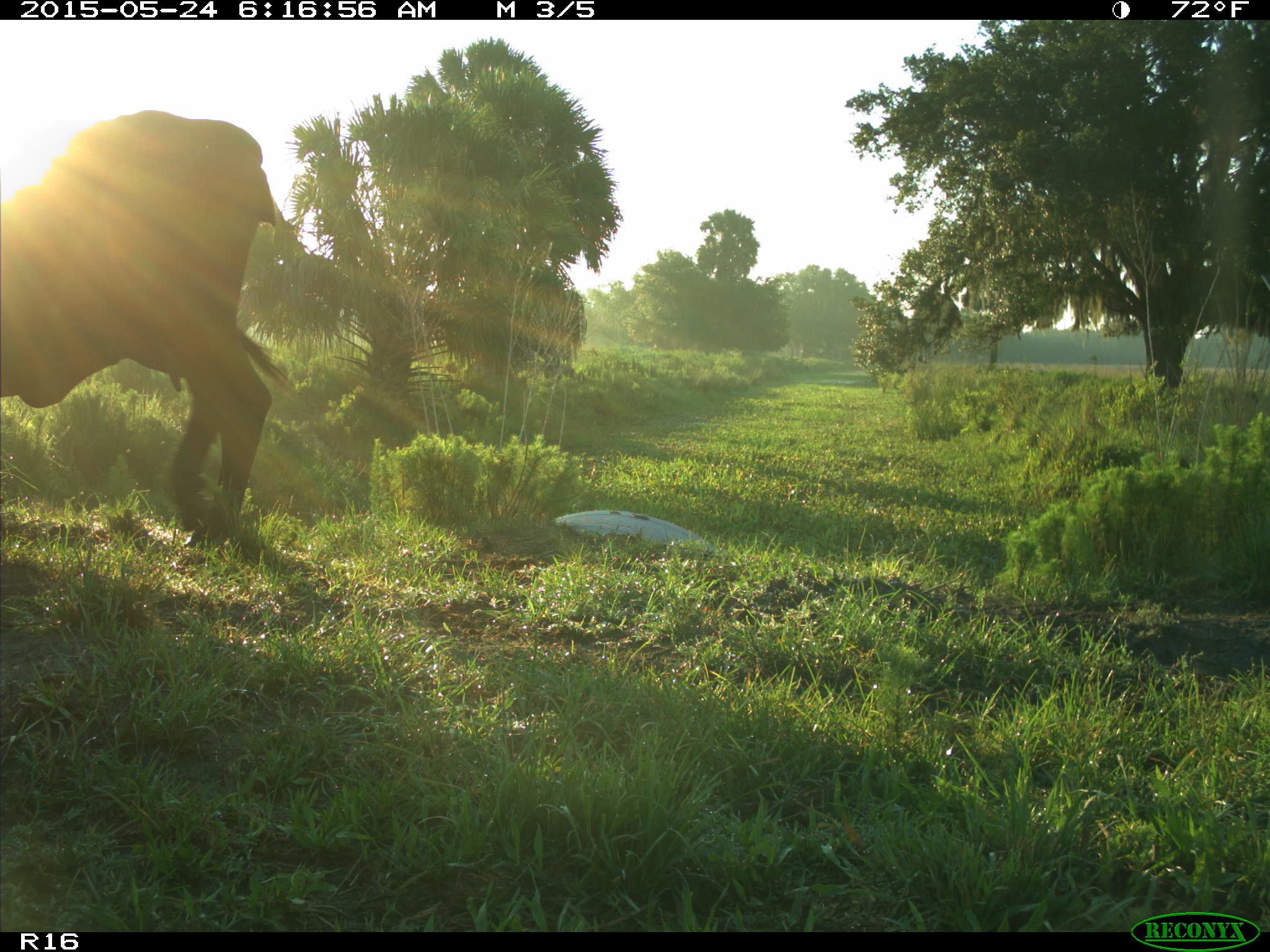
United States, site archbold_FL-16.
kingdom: Animalia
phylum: Chordata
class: Mammalia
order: Artiodactyla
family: Bovidae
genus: Bos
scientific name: Bos taurus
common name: domestic cow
Bos taurus (domestic cow).